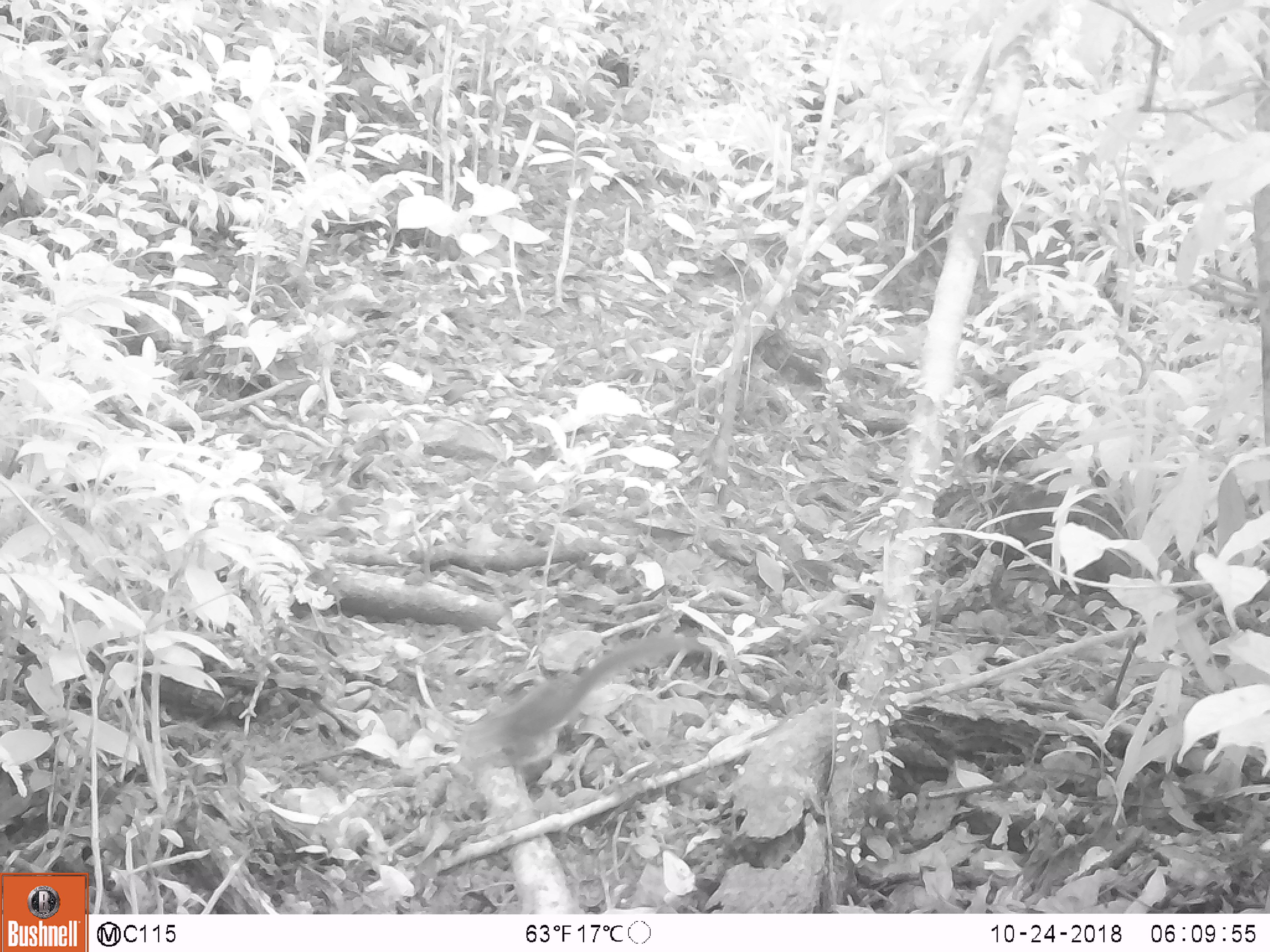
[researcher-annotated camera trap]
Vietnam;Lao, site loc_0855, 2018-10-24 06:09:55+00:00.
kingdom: Animalia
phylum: Chordata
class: Mammalia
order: Rodentia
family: Sciuridae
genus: Dremomys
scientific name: Dremomys rufigenis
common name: red-cheeked squirrel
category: red cheeked squirrel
Red cheeked squirrel (red-cheeked squirrel) (Dremomys rufigenis). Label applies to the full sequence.